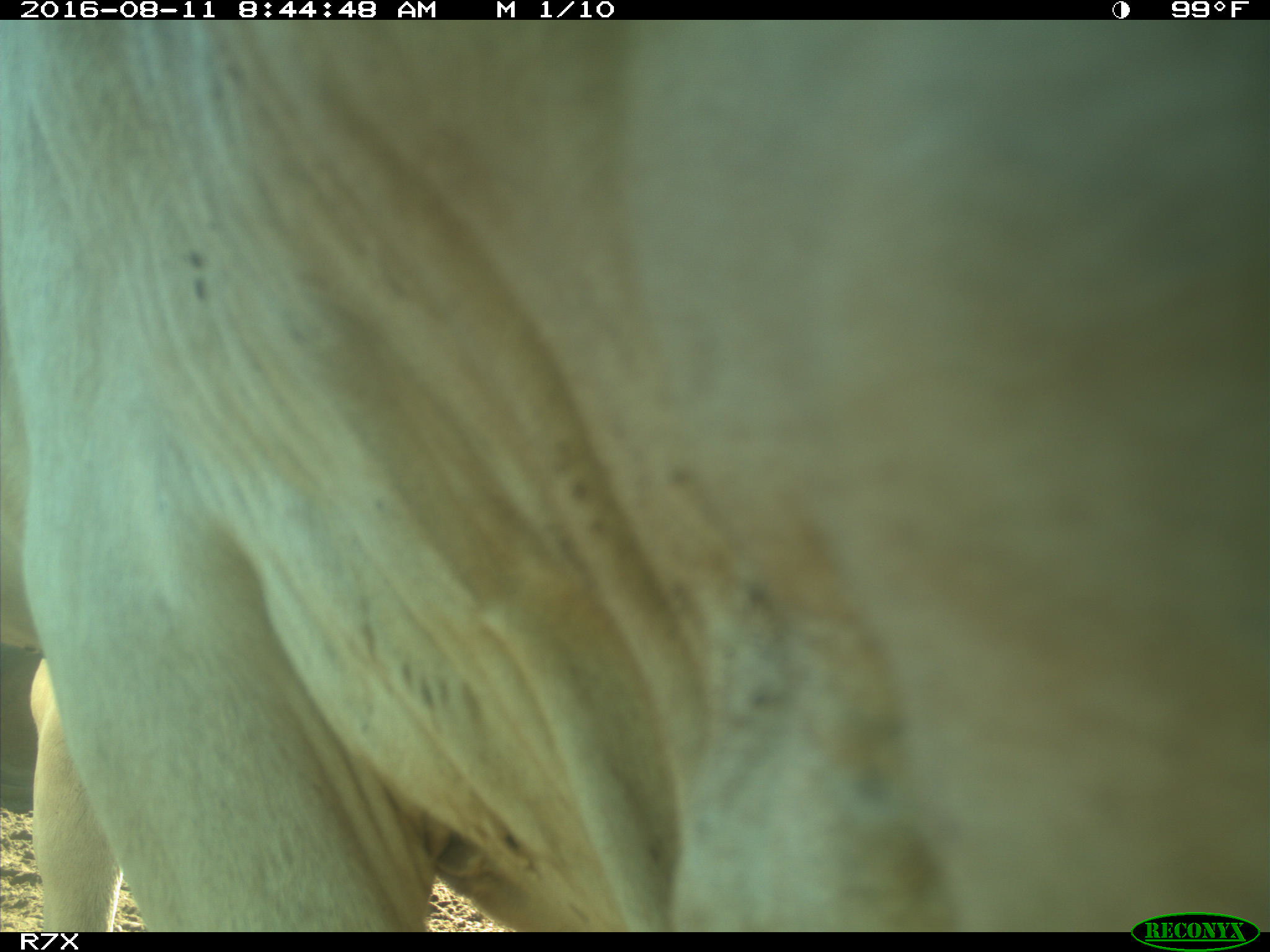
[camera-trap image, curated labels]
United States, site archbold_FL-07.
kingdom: Animalia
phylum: Chordata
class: Mammalia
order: Artiodactyla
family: Bovidae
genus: Bos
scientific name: Bos taurus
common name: domestic cow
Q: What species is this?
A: Bos taurus (domestic cow).